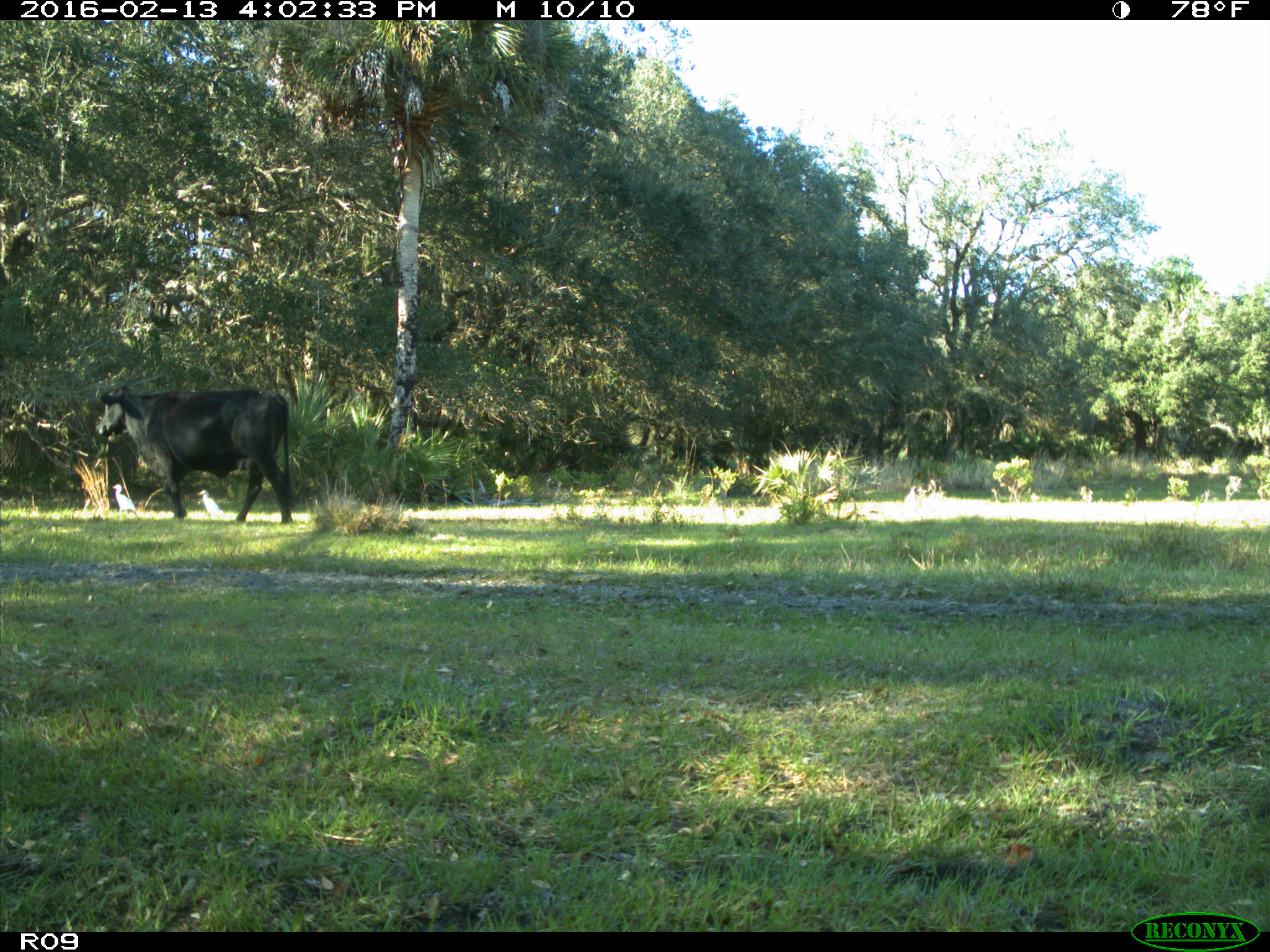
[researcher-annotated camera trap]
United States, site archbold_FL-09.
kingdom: Animalia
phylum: Chordata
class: Mammalia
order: Artiodactyla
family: Bovidae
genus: Bos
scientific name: Bos taurus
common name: domestic cow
Bos taurus (domestic cow).